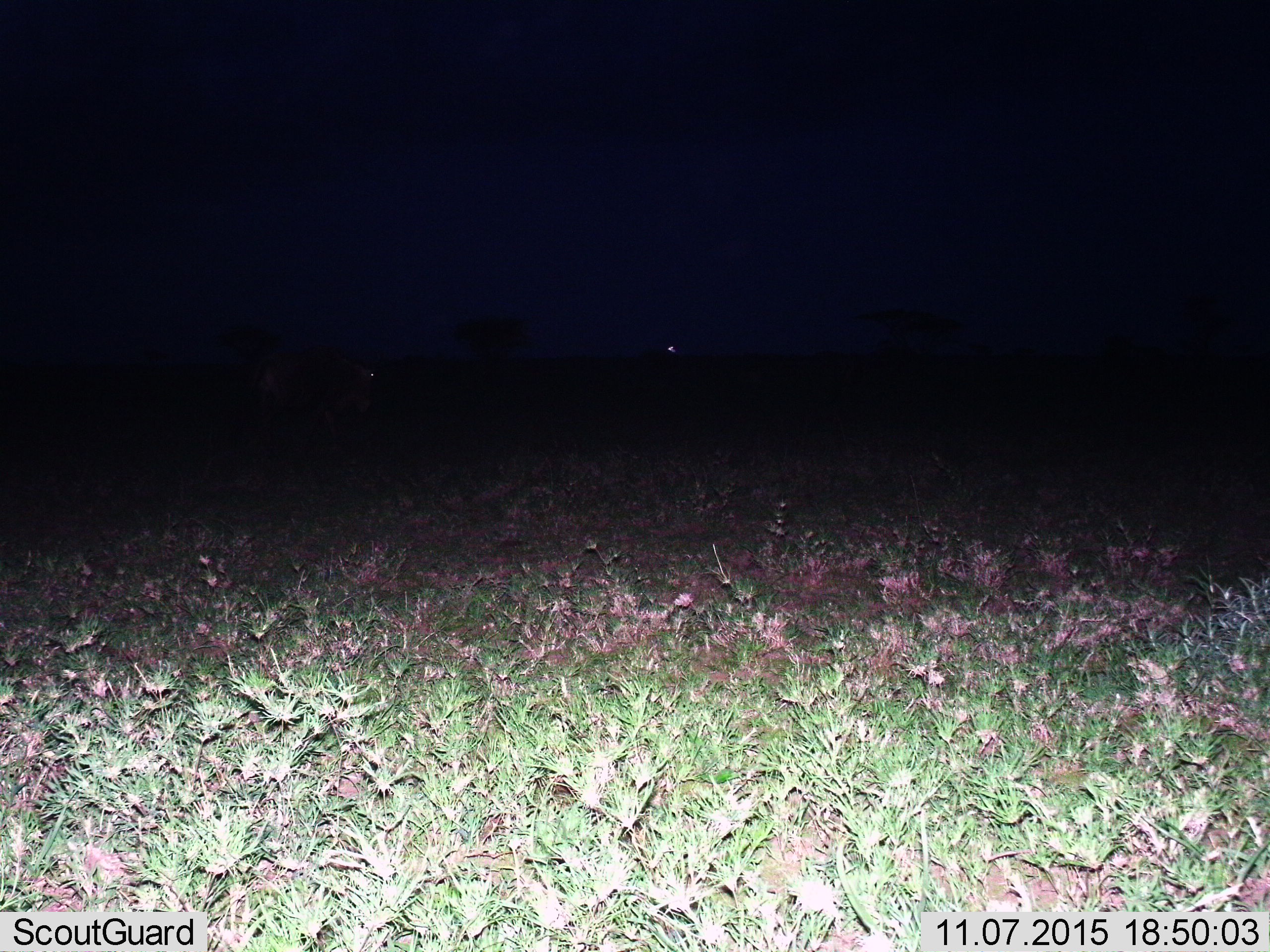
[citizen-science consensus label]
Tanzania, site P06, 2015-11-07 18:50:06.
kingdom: Animalia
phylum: Chordata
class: Mammalia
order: Artiodactyla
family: Bovidae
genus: Connochaetes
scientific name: Connochaetes taurinus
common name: blue wildebeest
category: wildebeest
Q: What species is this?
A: Wildebeest (blue wildebeest) (Connochaetes taurinus).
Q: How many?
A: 2.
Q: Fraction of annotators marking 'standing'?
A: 20%.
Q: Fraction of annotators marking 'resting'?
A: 0%.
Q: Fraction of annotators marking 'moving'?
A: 80%.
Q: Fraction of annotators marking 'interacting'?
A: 0%.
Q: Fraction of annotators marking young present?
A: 0%.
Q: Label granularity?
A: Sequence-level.